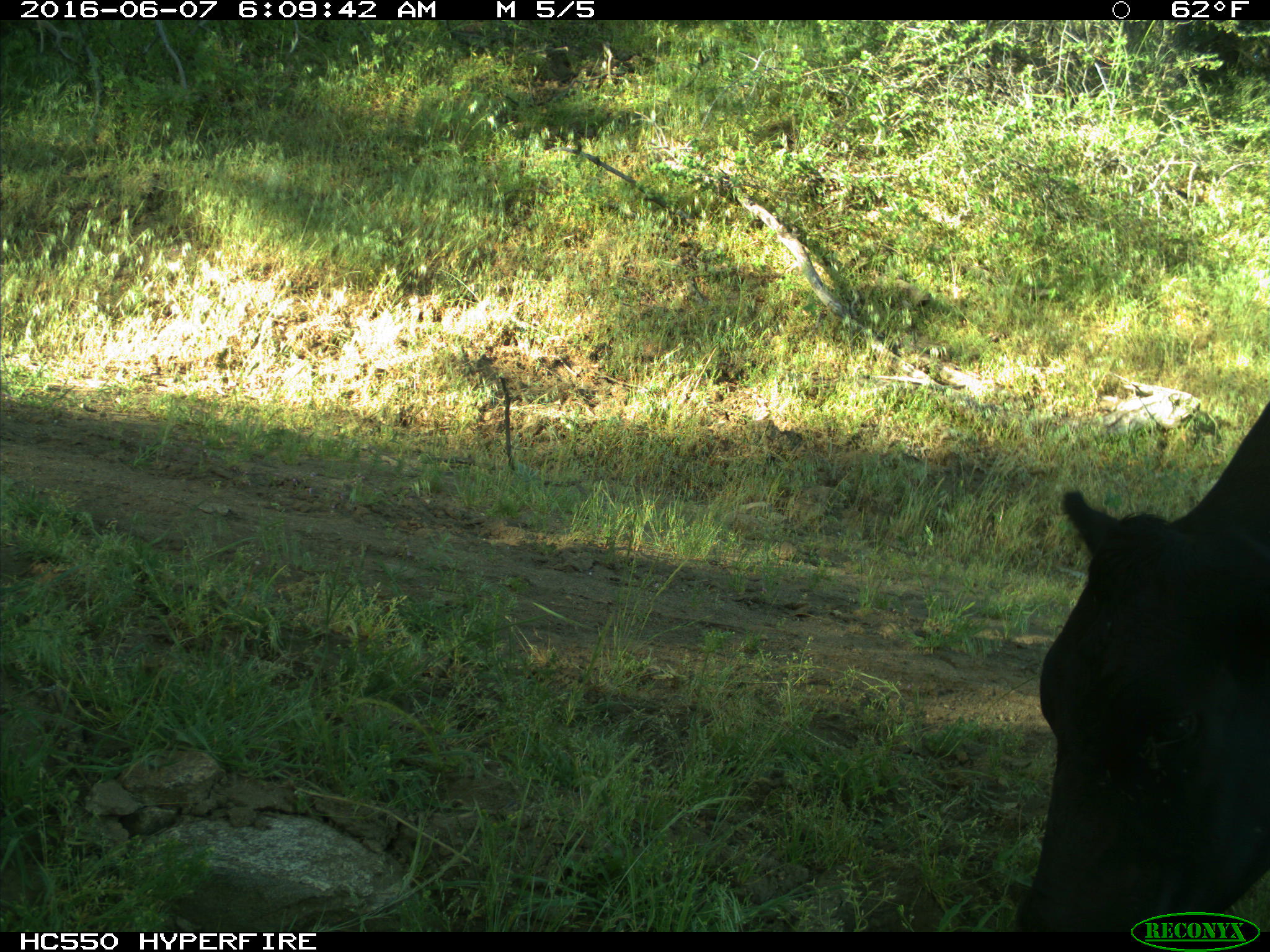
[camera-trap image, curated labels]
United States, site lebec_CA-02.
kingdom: Animalia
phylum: Chordata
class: Mammalia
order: Artiodactyla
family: Bovidae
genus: Bos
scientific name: Bos taurus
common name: domestic cow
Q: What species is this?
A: Bos taurus (domestic cow).